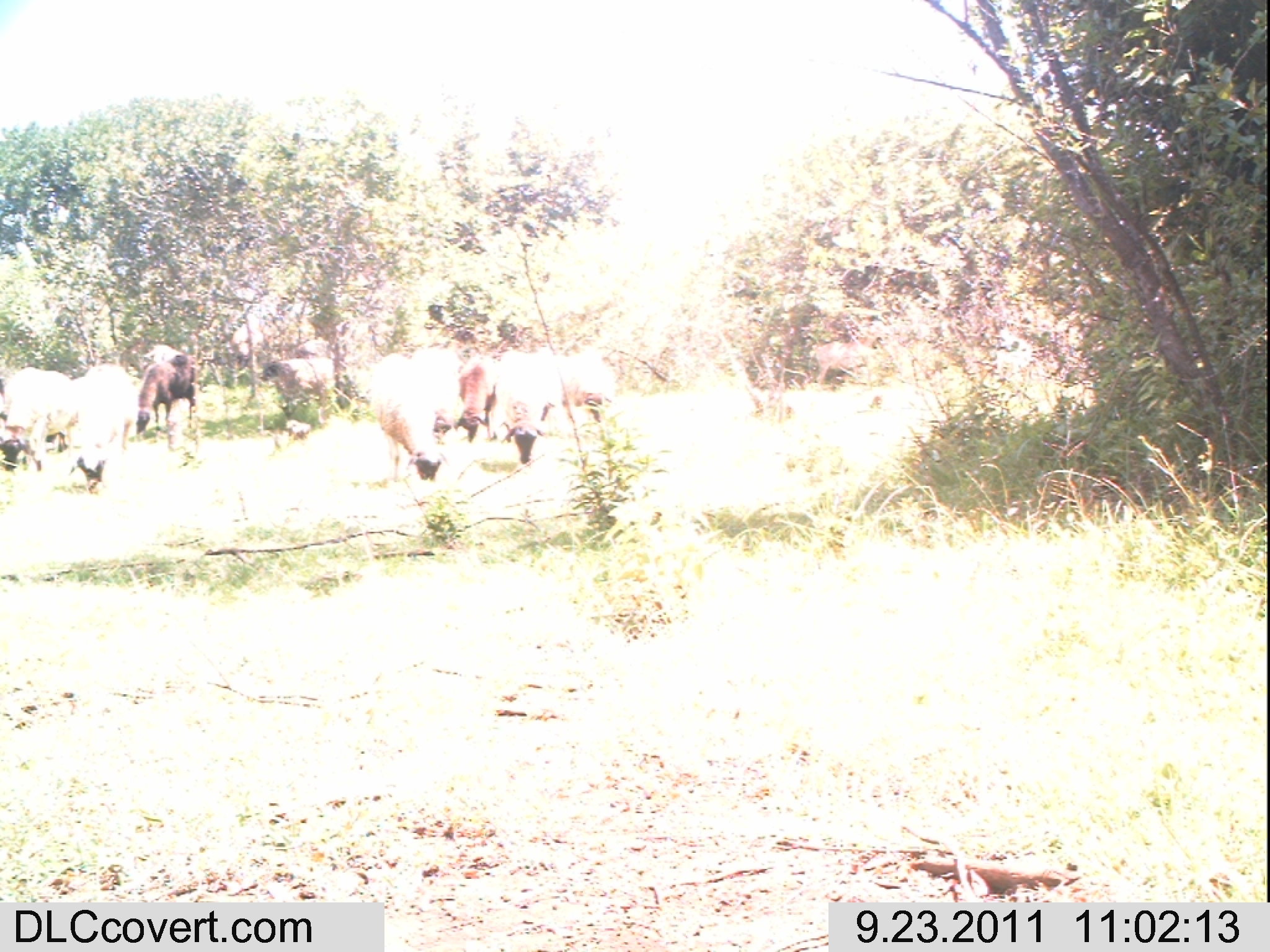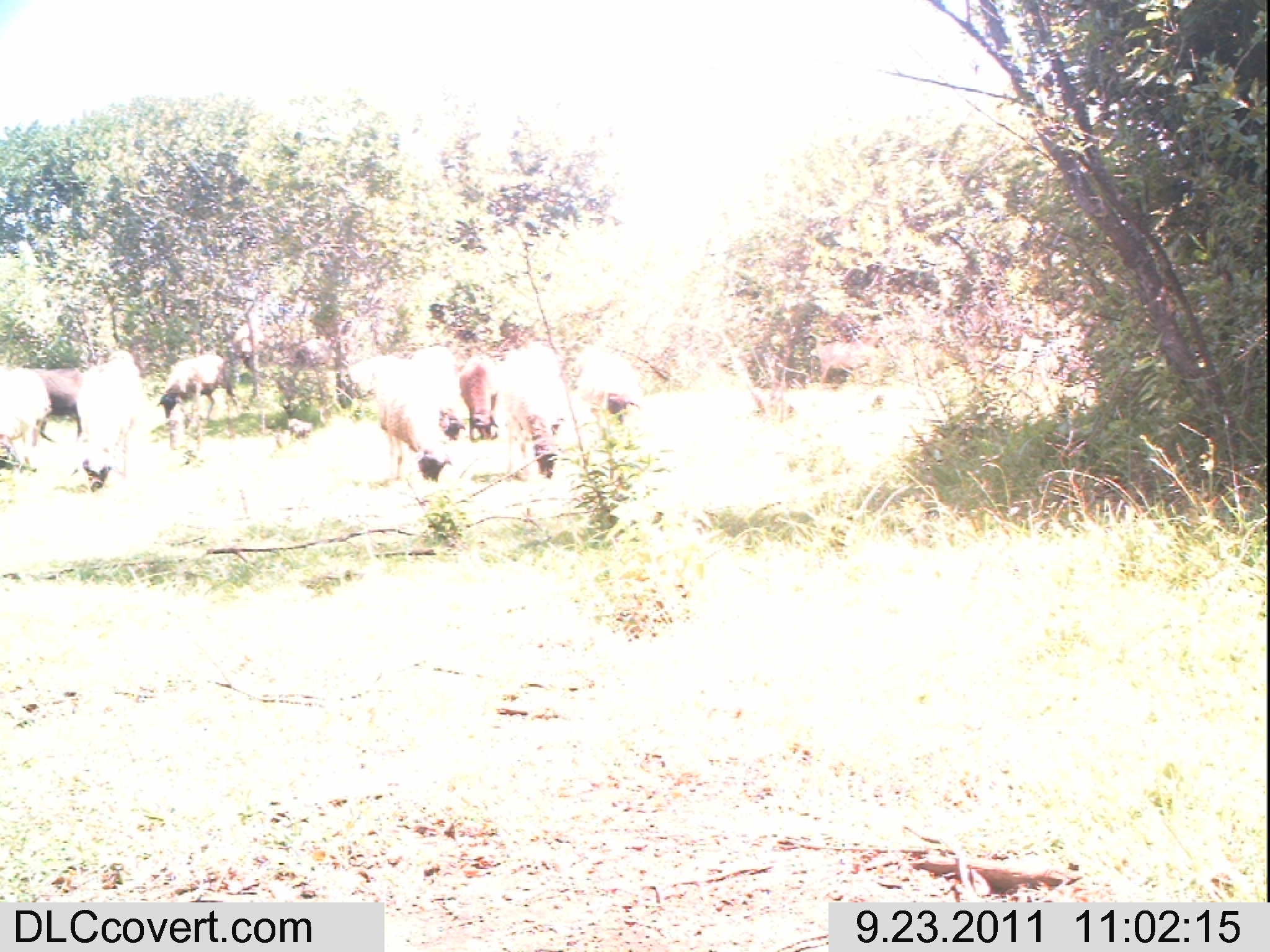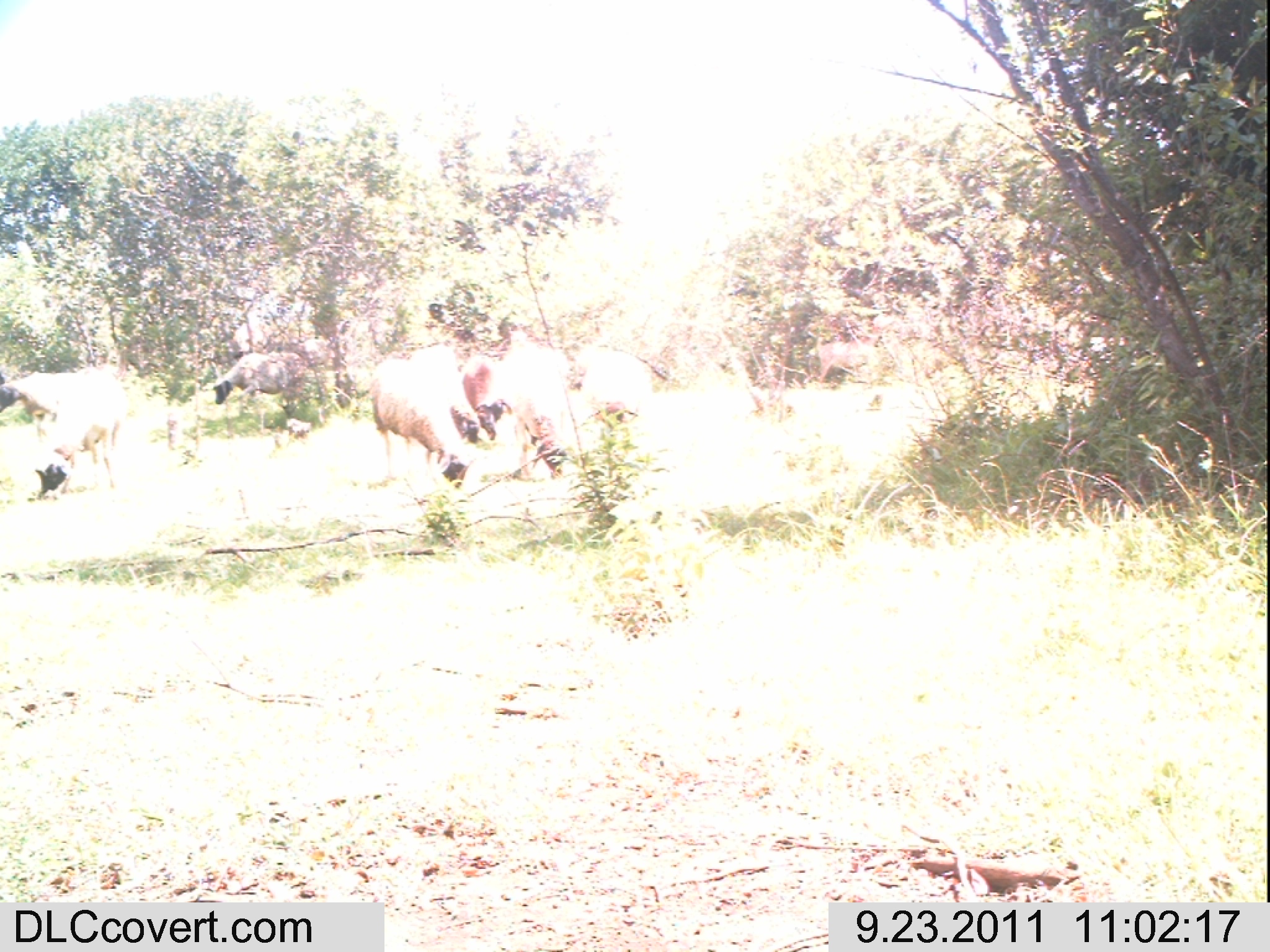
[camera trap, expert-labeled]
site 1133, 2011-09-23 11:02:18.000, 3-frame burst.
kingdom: Animalia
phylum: Chordata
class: Mammalia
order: Artiodactyla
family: Bovidae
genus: Capra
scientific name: Capra aegagrus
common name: wild goat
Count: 8.